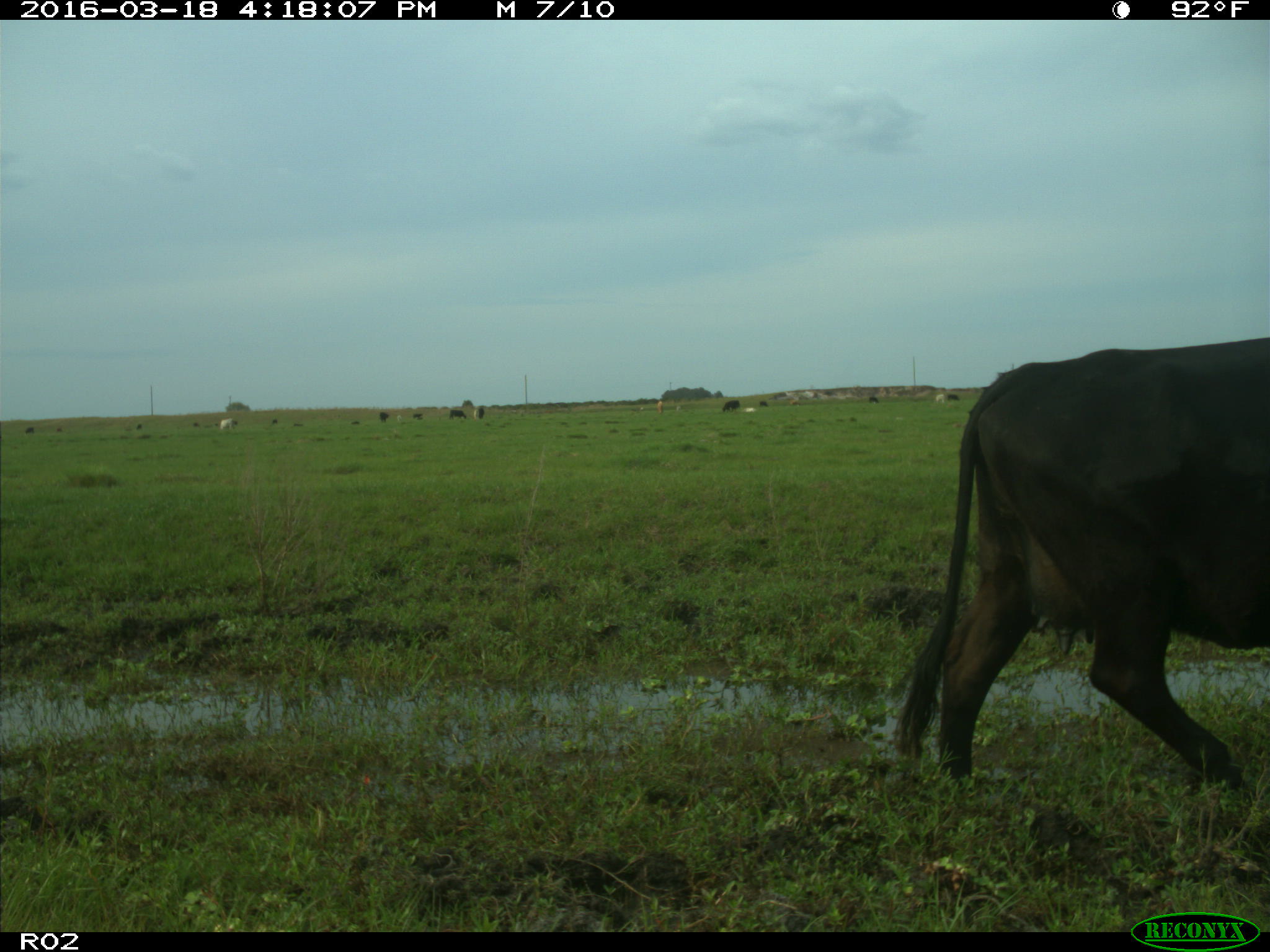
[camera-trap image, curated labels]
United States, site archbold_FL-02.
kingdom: Animalia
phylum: Chordata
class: Mammalia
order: Artiodactyla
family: Bovidae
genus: Bos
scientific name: Bos taurus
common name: domestic cow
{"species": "Bos taurus (domestic cow)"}